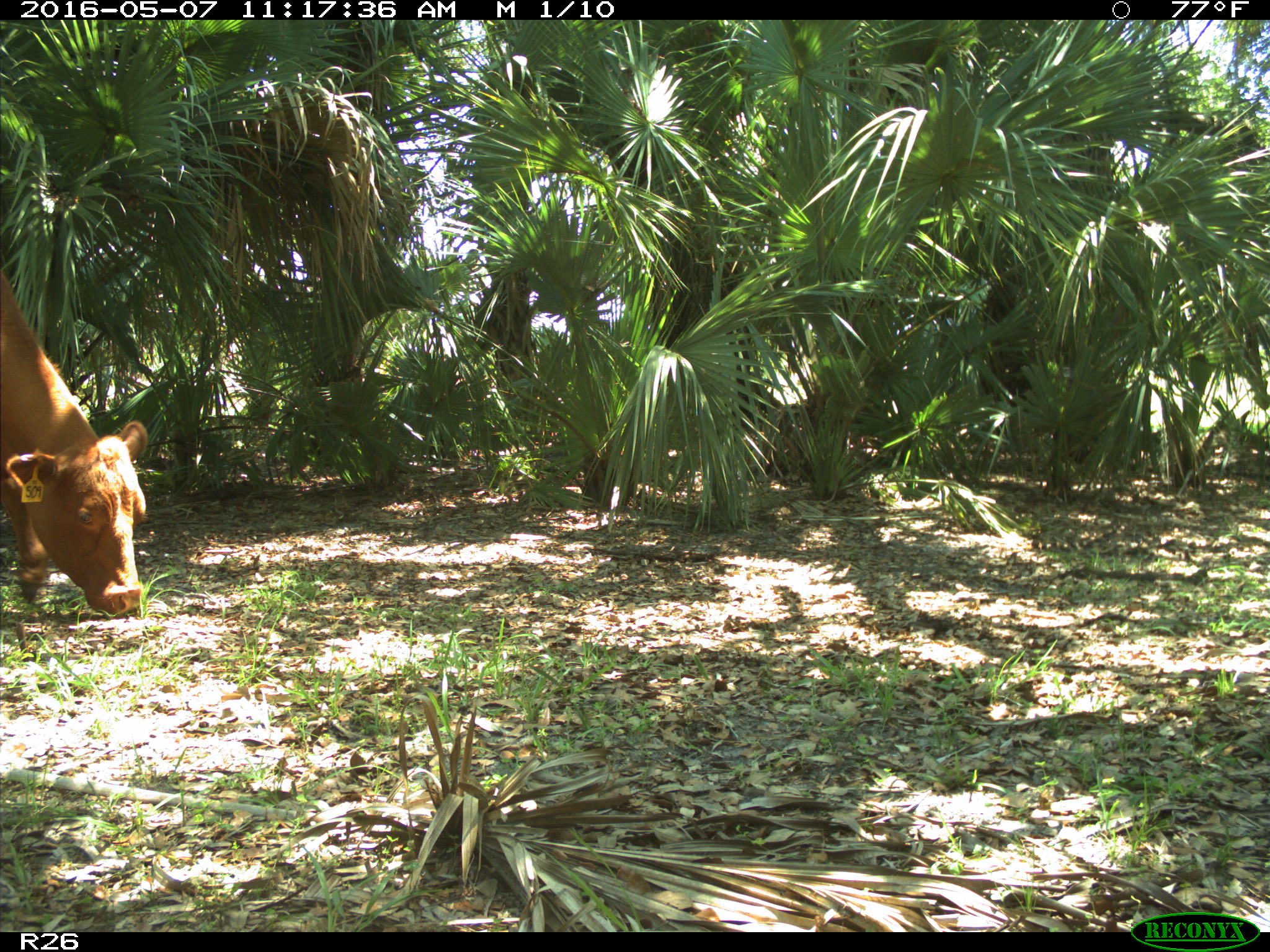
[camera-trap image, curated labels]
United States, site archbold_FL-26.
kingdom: Animalia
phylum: Chordata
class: Mammalia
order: Artiodactyla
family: Bovidae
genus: Bos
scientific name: Bos taurus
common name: domestic cow